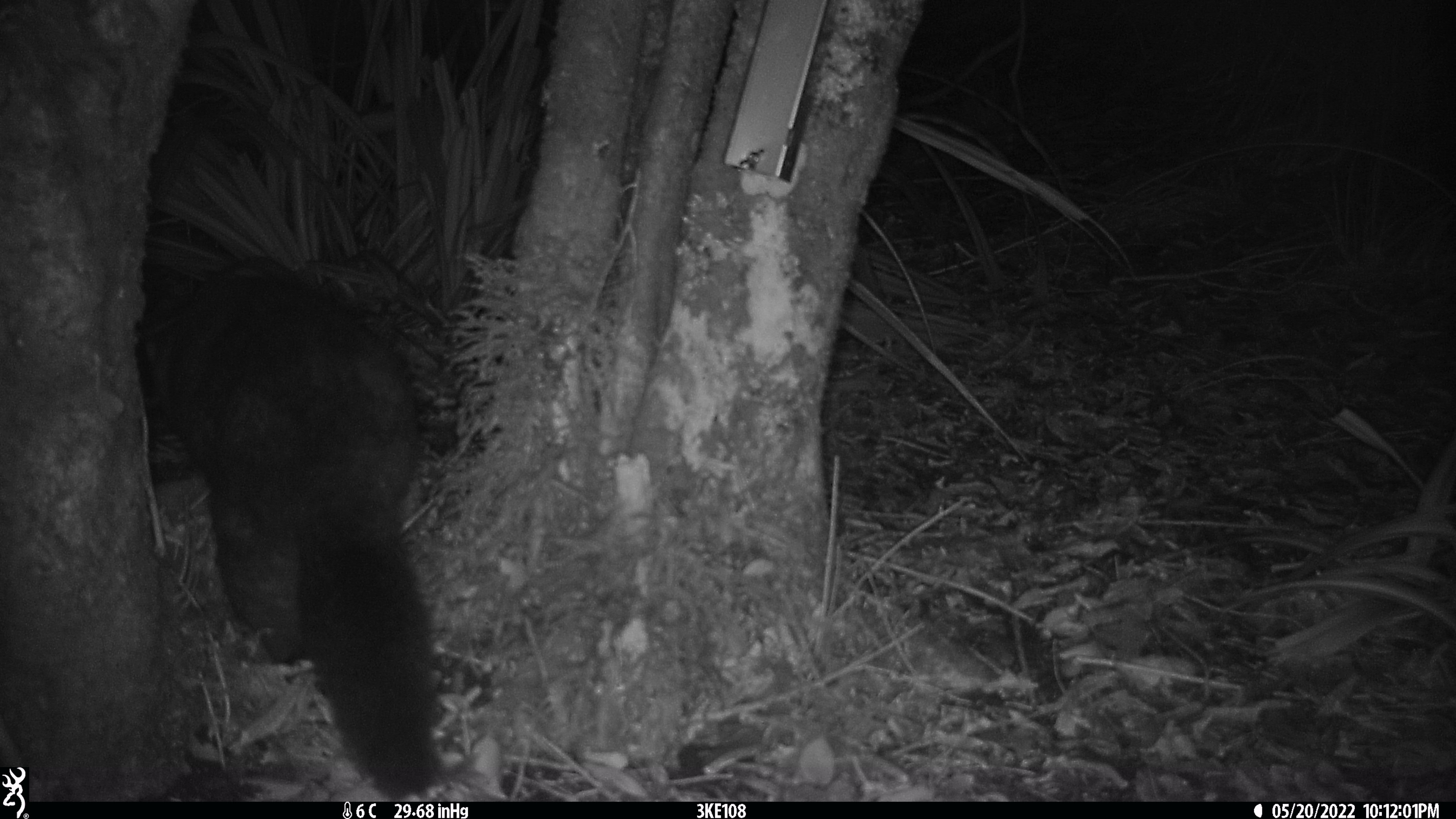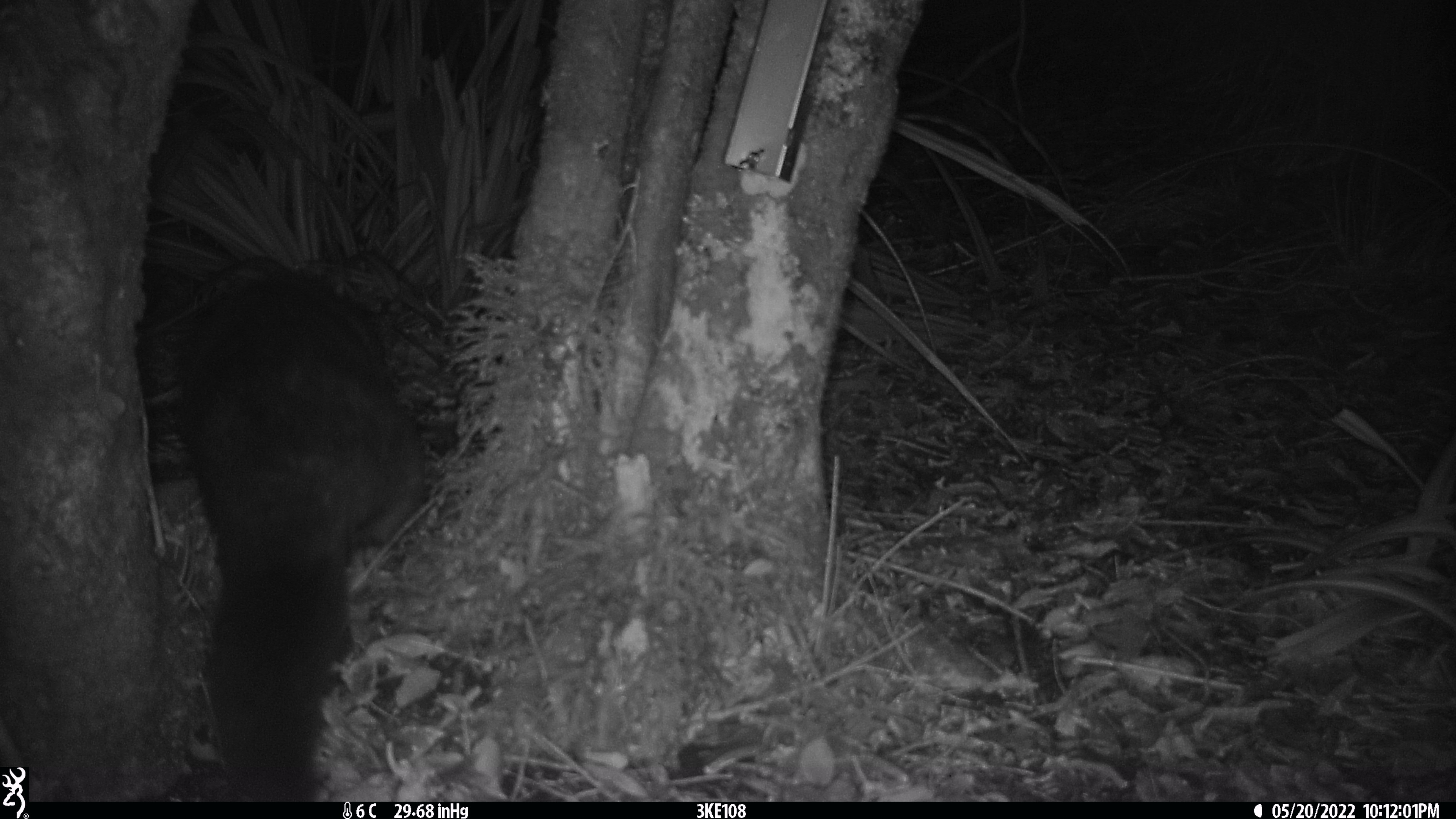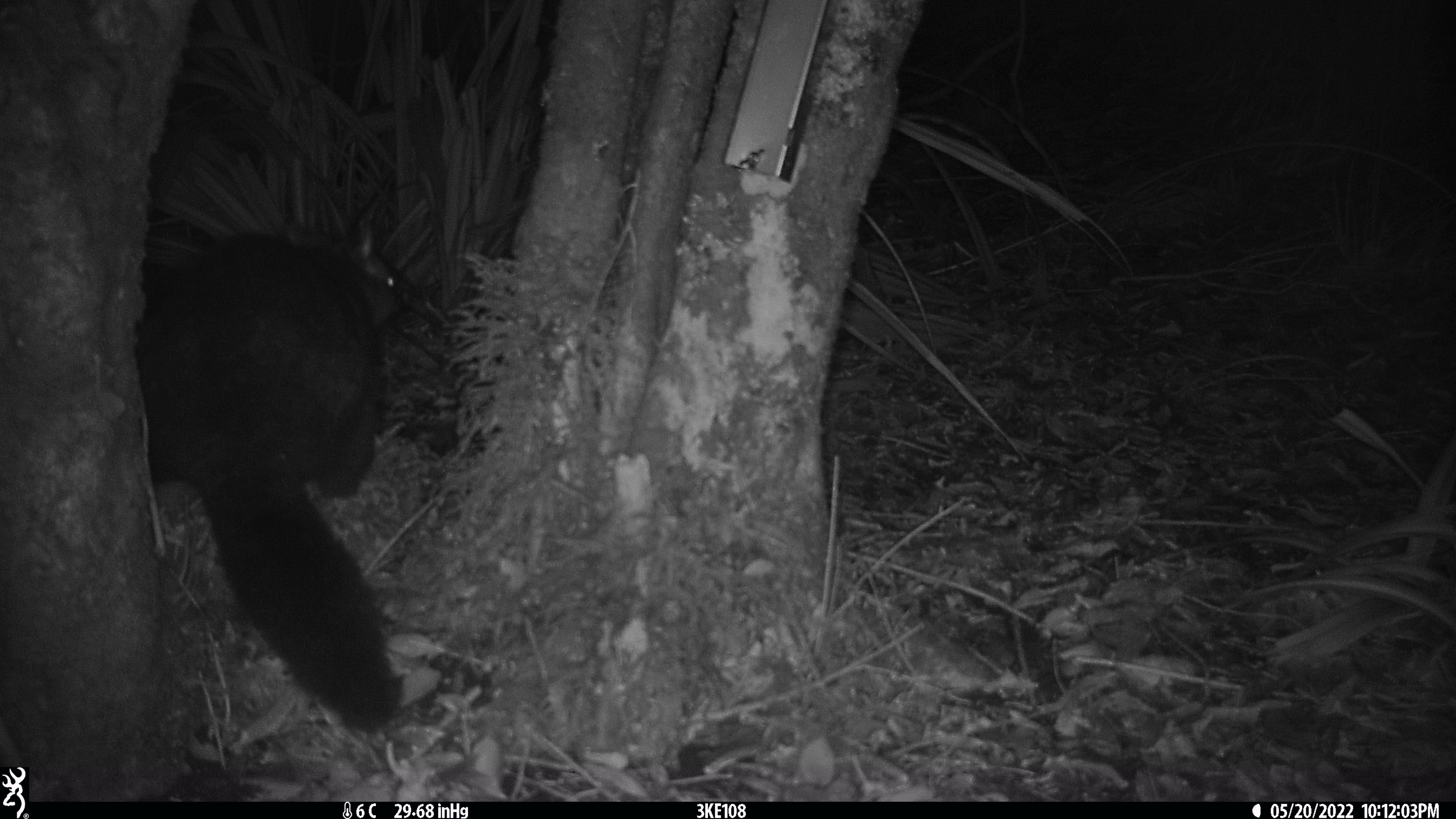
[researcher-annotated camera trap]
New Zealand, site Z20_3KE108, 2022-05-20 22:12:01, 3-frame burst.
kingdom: Animalia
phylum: Chordata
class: Mammalia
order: Diprotodontia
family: Phalangeridae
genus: Trichosurus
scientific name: Trichosurus vulpecula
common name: common brushtail possum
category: possum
Possum (common brushtail possum) (Trichosurus vulpecula).